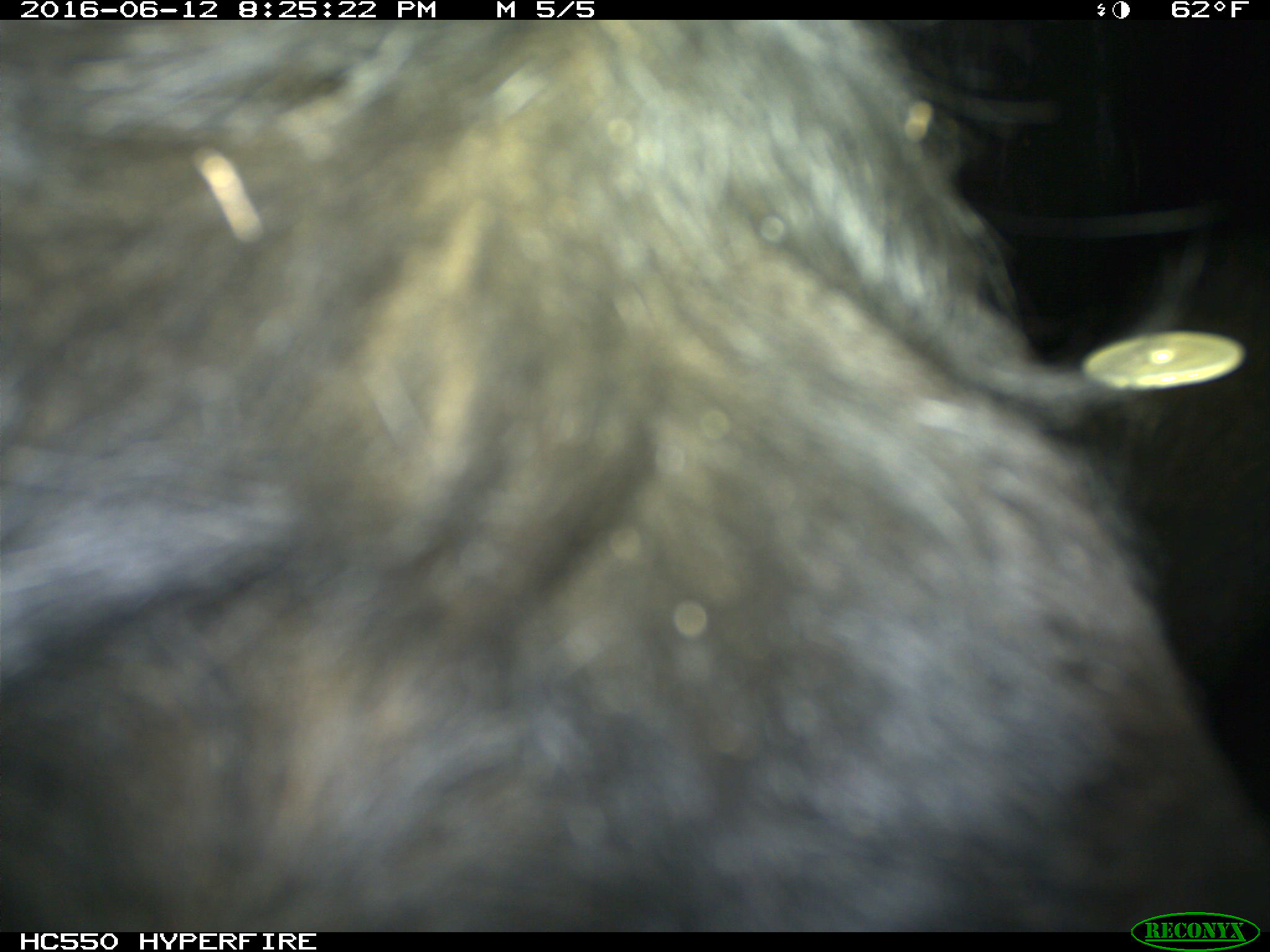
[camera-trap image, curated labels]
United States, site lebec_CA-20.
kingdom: Animalia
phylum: Chordata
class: Mammalia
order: Artiodactyla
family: Bovidae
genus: Bos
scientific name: Bos taurus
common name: domestic cow